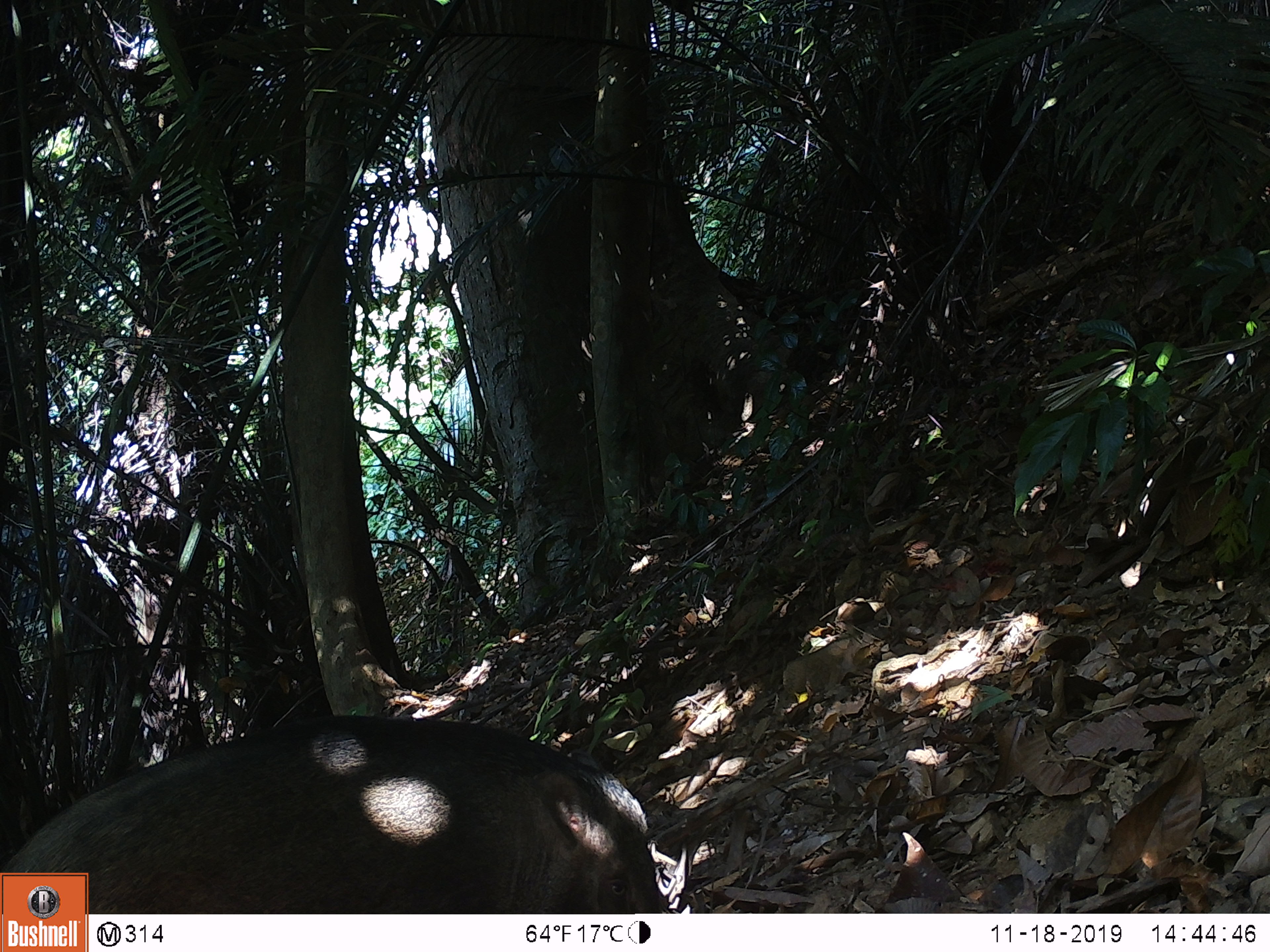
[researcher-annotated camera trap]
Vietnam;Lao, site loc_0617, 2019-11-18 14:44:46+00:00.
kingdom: Animalia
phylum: Chordata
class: Mammalia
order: Artiodactyla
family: Suidae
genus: Sus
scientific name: Sus scrofa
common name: eurasian wild pig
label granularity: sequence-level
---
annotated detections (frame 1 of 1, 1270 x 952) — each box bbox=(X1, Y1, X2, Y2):
eurasian wild pig: bbox=(7, 714, 665, 913)